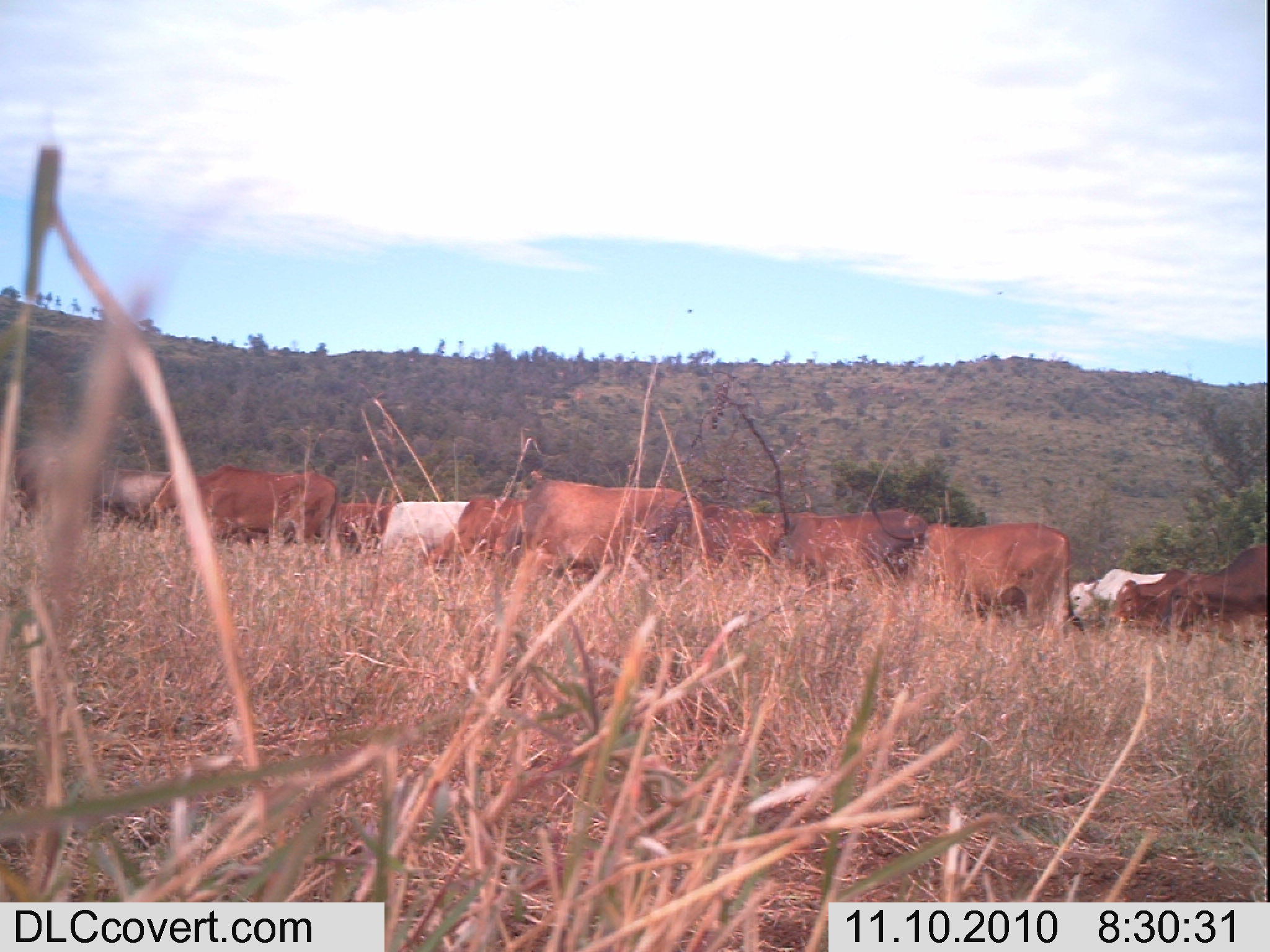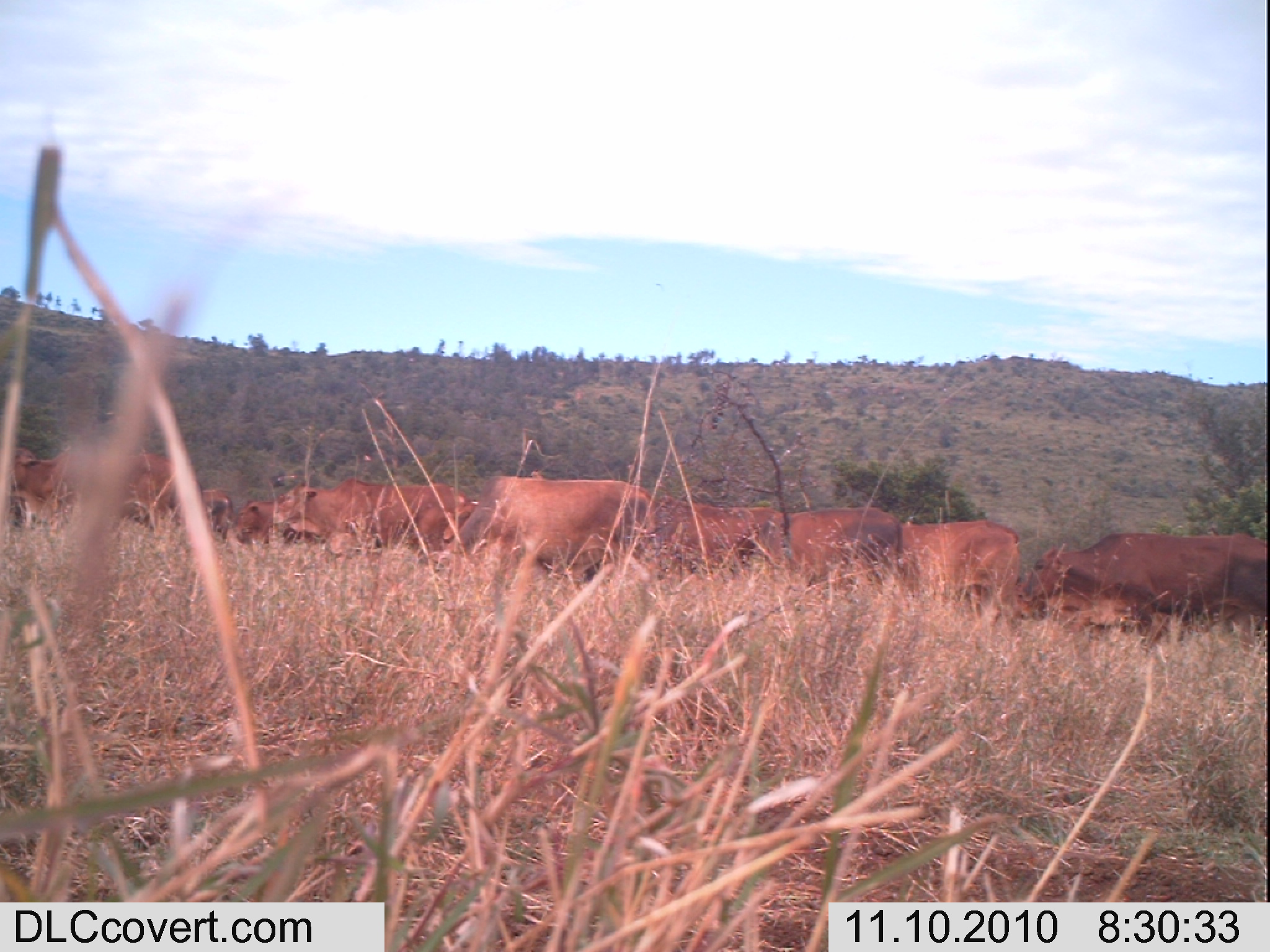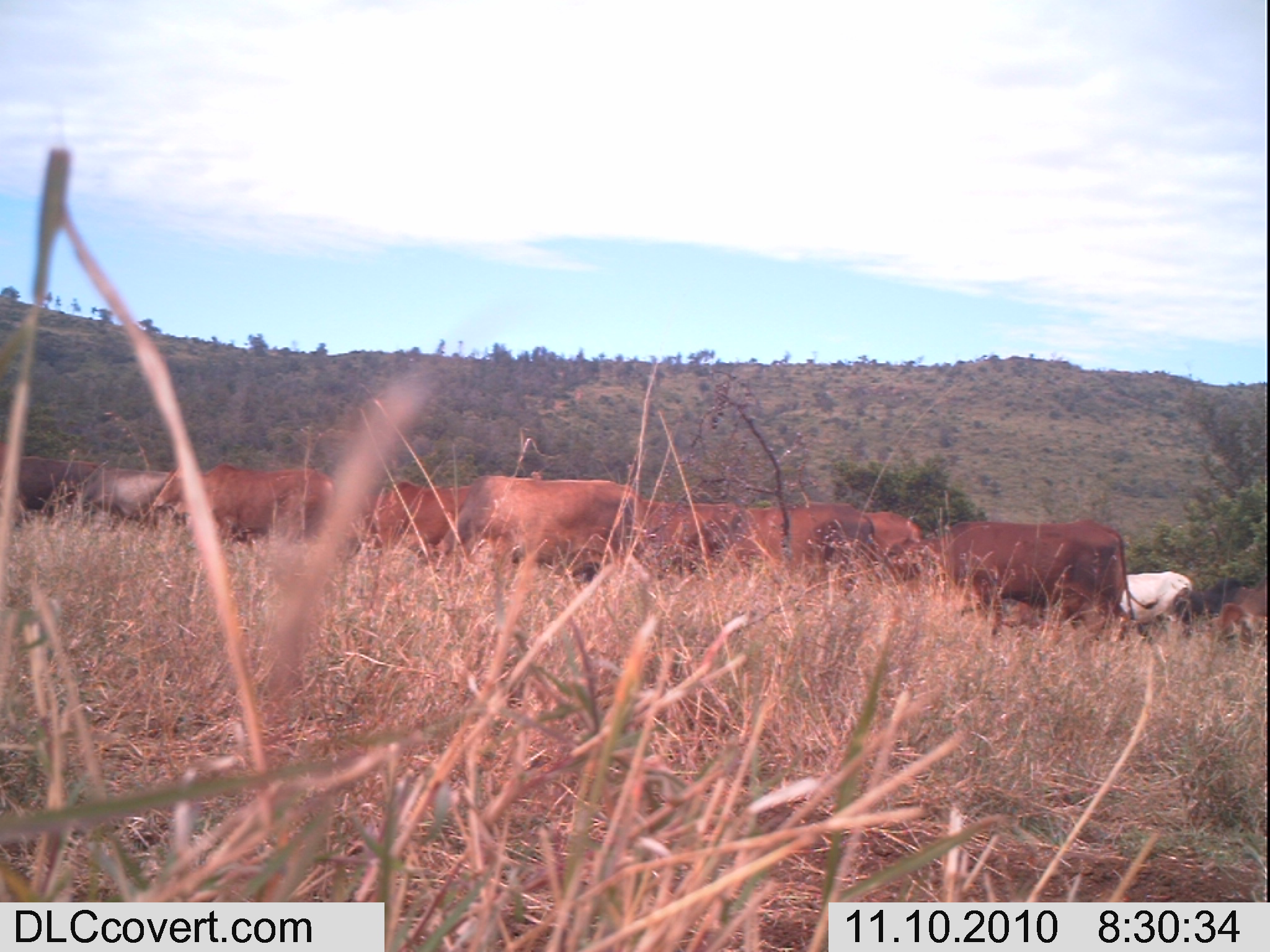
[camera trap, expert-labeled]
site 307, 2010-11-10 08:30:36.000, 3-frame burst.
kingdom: Animalia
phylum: Chordata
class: Mammalia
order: Artiodactyla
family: Bovidae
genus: Bos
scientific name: Bos taurus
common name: domestic cattle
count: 11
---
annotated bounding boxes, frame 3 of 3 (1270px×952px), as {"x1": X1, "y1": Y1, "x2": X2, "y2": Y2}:
bos taurus: {"x1": 885, "y1": 517, "x2": 1159, "y2": 638}; {"x1": 426, "y1": 473, "x2": 644, "y2": 583}; {"x1": 670, "y1": 502, "x2": 875, "y2": 582}; {"x1": 150, "y1": 462, "x2": 336, "y2": 547}; {"x1": 346, "y1": 480, "x2": 472, "y2": 556}; {"x1": 633, "y1": 498, "x2": 737, "y2": 570}; {"x1": 61, "y1": 466, "x2": 172, "y2": 523}; {"x1": 1115, "y1": 571, "x2": 1193, "y2": 644}; {"x1": 17, "y1": 455, "x2": 98, "y2": 521}; {"x1": 1172, "y1": 576, "x2": 1248, "y2": 636}; {"x1": 1207, "y1": 578, "x2": 1267, "y2": 645}; {"x1": 864, "y1": 511, "x2": 923, "y2": 565}